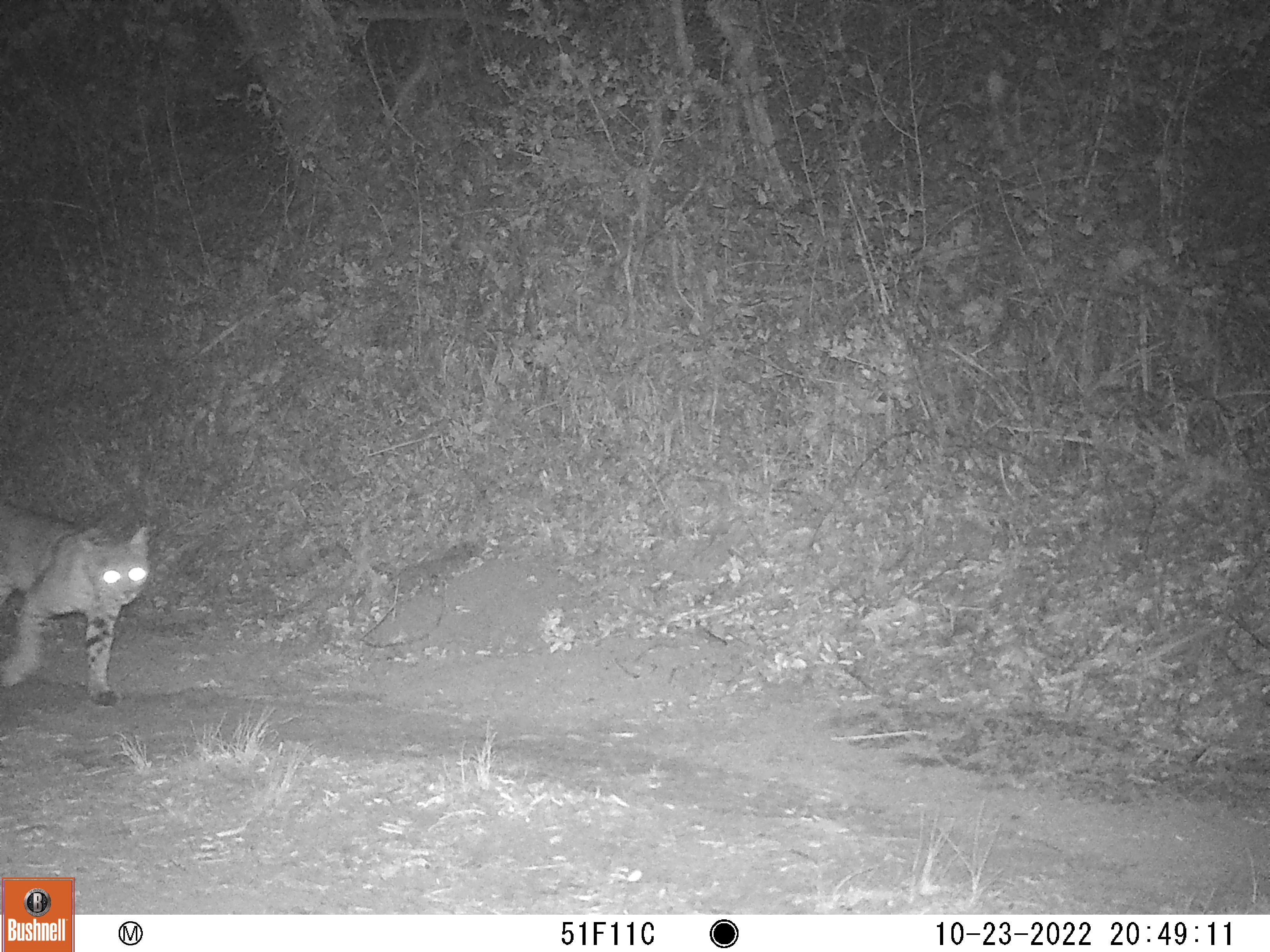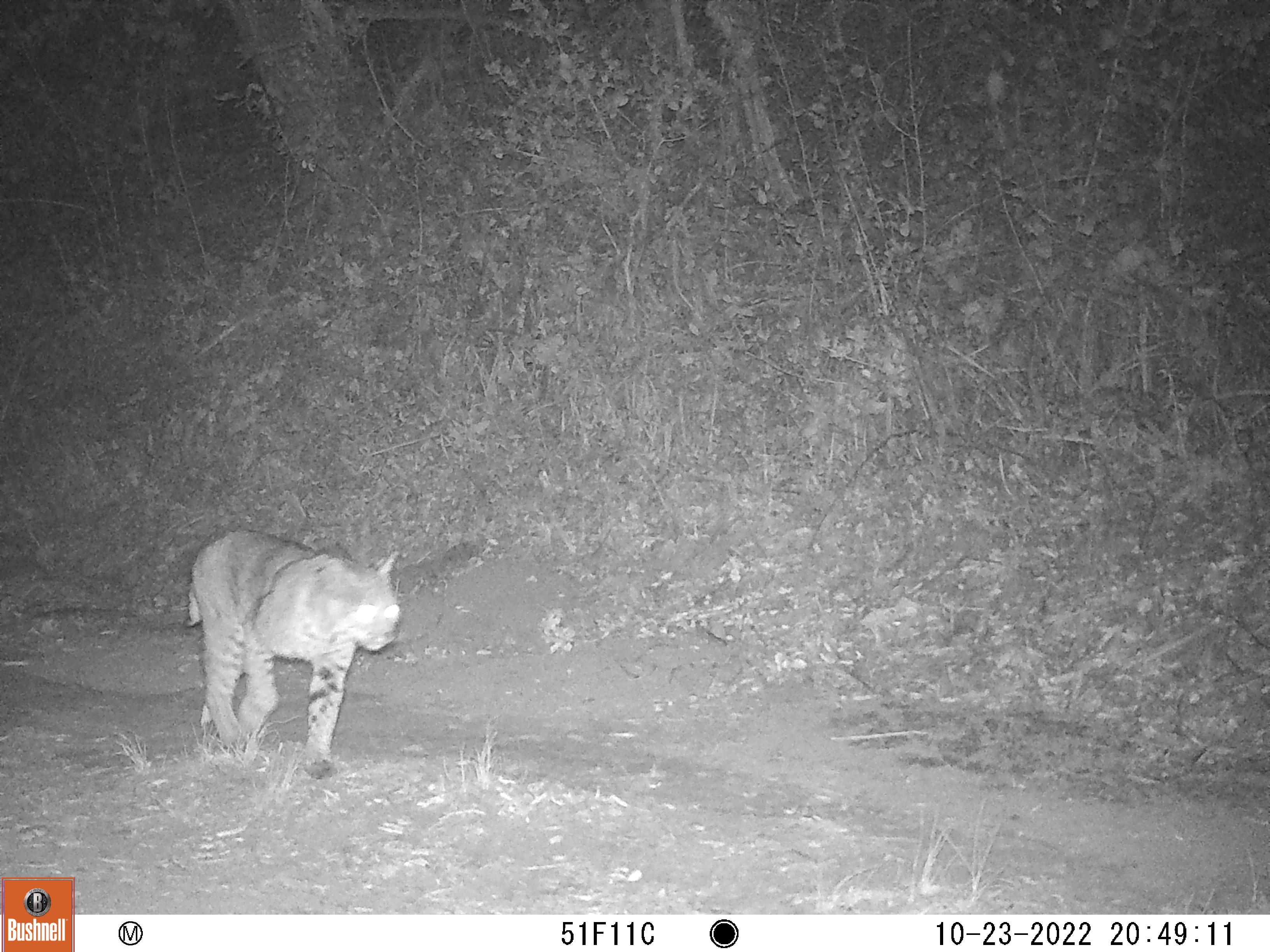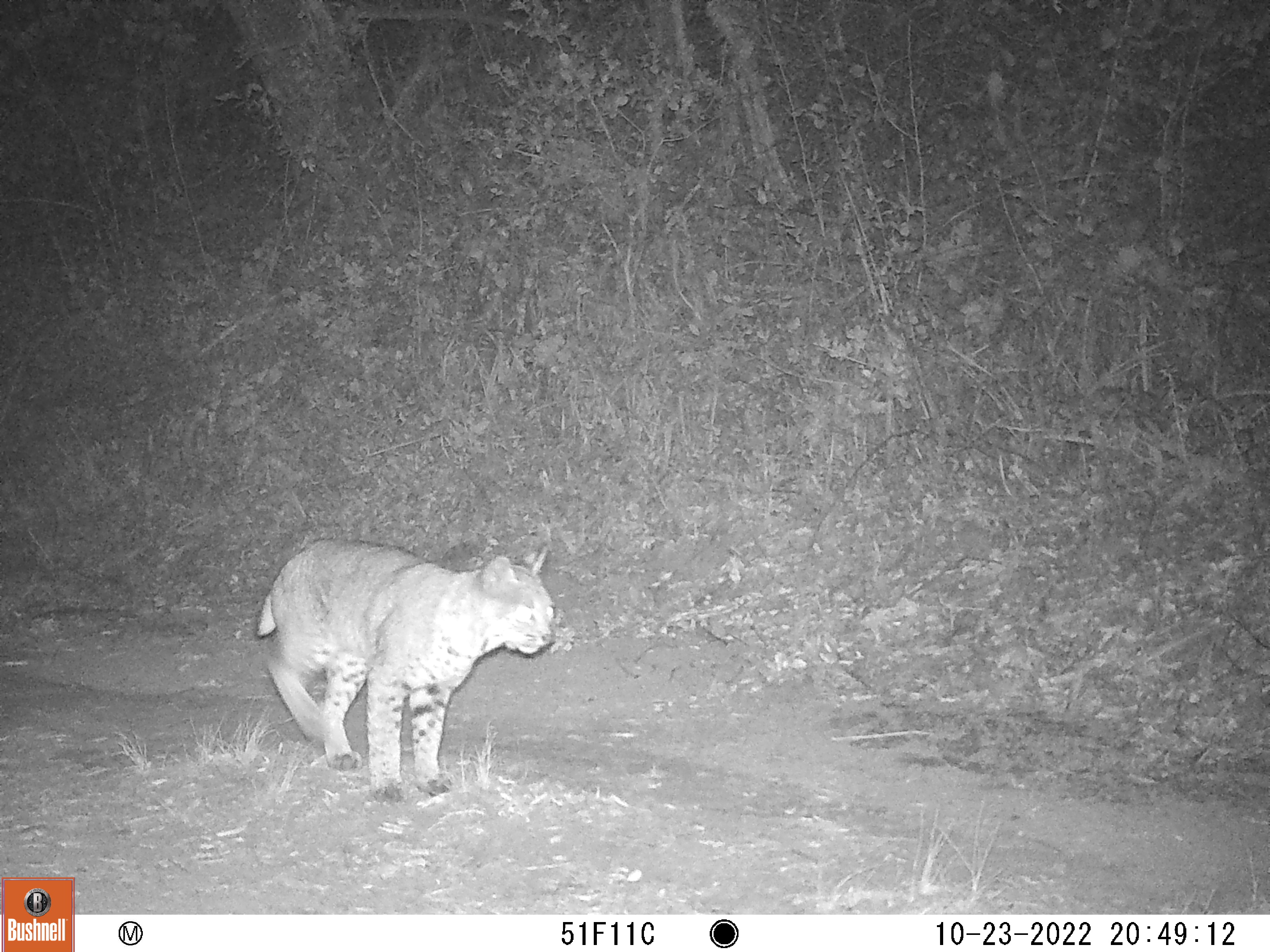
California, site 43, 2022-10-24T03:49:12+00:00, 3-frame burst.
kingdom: Animalia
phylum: Chordata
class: Mammalia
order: Carnivora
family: Felidae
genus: Lynx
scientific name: Lynx rufus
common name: bobcat